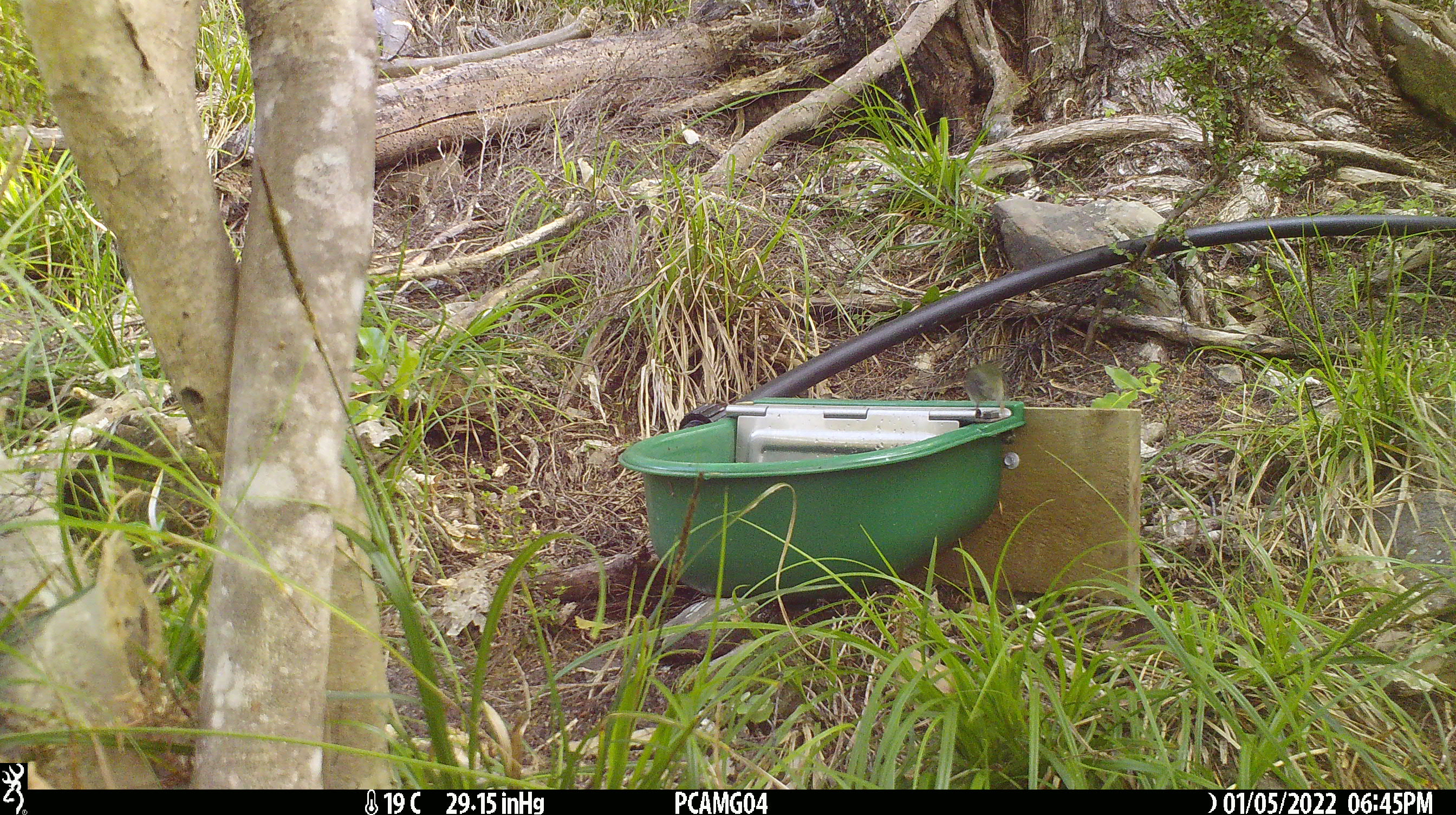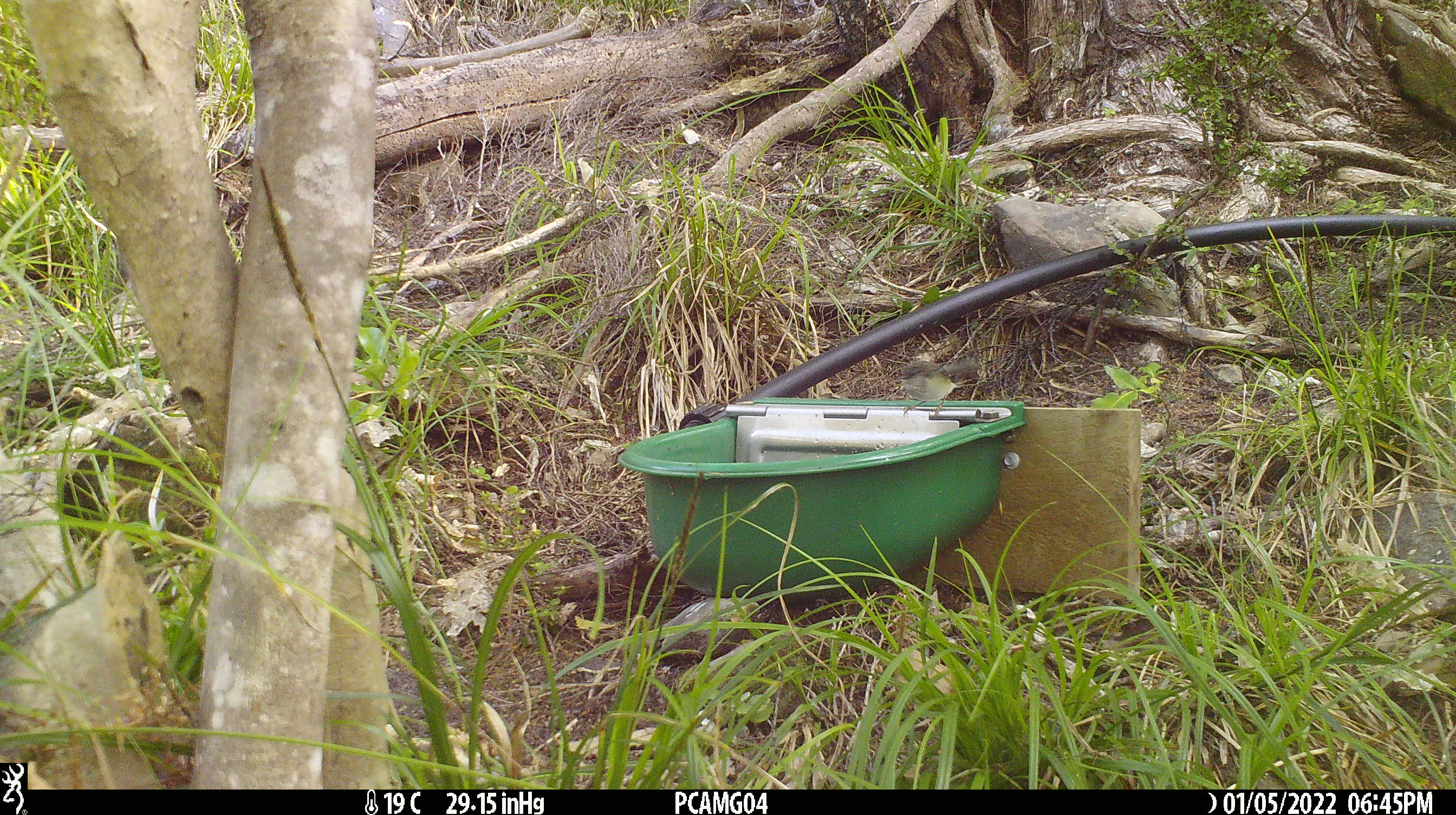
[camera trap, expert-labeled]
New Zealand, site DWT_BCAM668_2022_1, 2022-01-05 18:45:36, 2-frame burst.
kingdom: Animalia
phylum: Chordata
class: Aves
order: Passeriformes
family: Acanthisittidae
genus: Acanthisitta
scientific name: Acanthisitta chloris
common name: rifleman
Rifleman (Acanthisitta chloris).